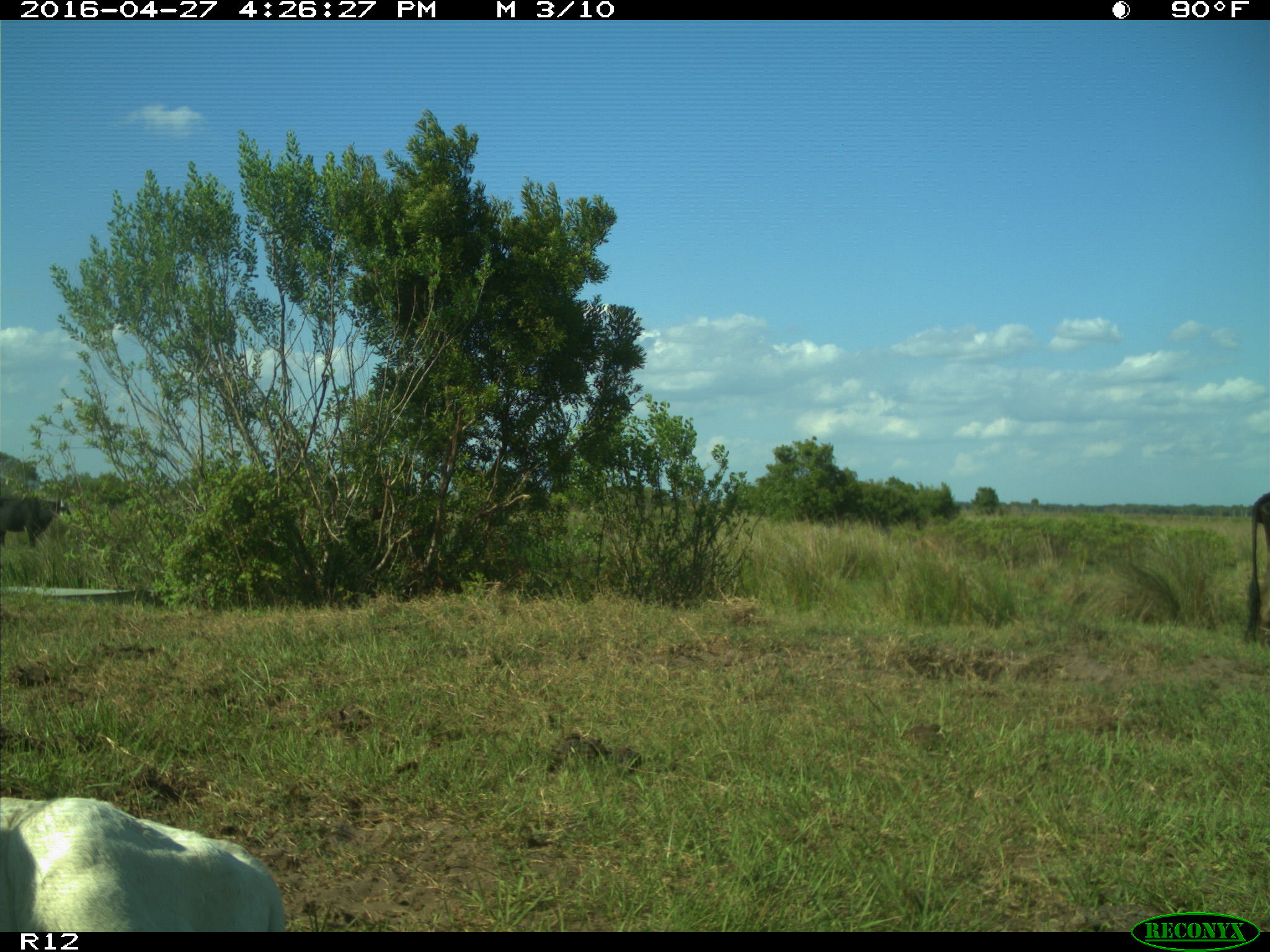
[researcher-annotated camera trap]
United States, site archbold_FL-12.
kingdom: Animalia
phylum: Chordata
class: Mammalia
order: Artiodactyla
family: Bovidae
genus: Bos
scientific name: Bos taurus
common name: domestic cow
Bos taurus (domestic cow).